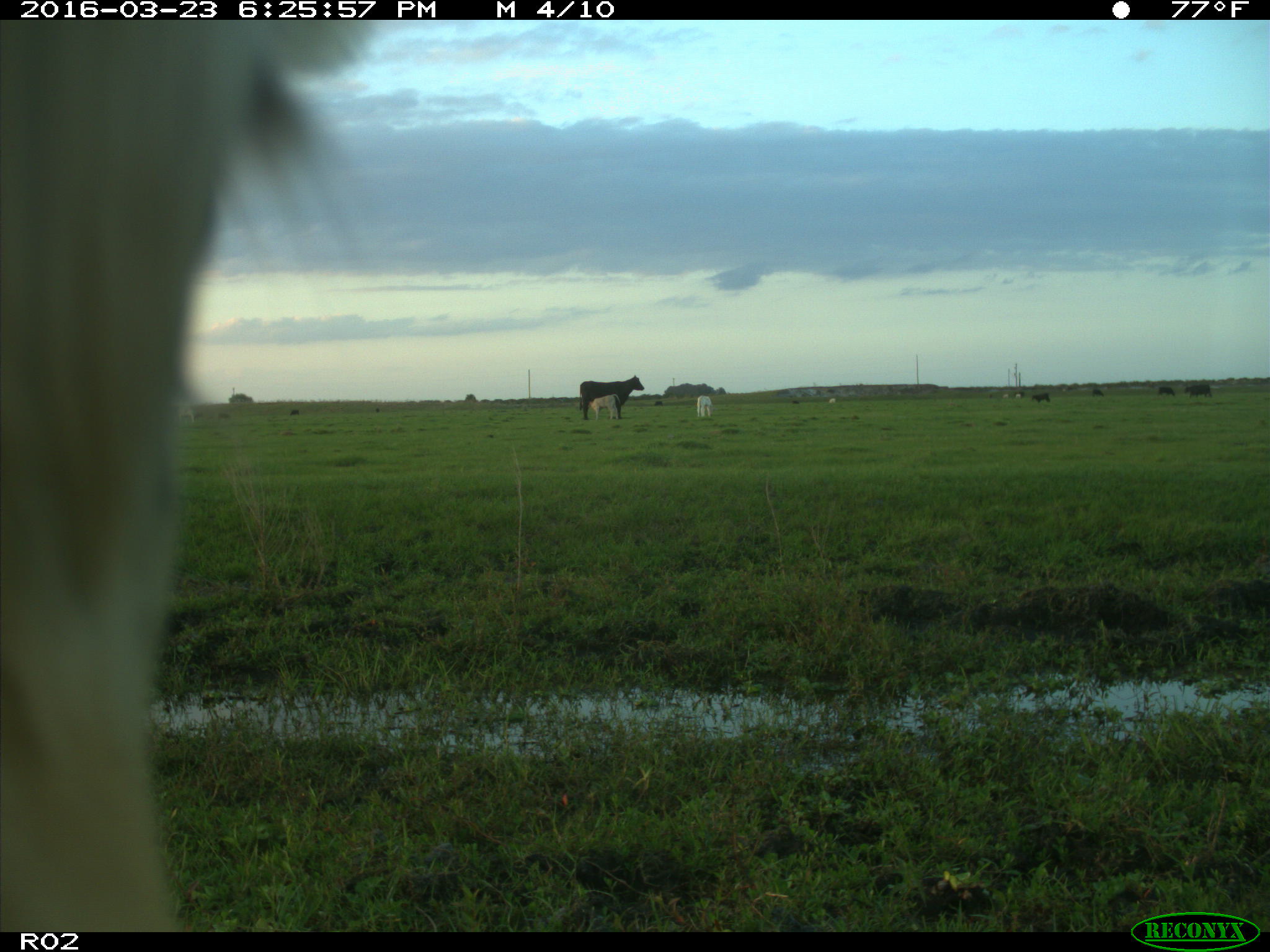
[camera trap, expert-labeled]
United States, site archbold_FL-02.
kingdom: Animalia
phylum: Chordata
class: Mammalia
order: Artiodactyla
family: Bovidae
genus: Bos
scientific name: Bos taurus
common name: domestic cow